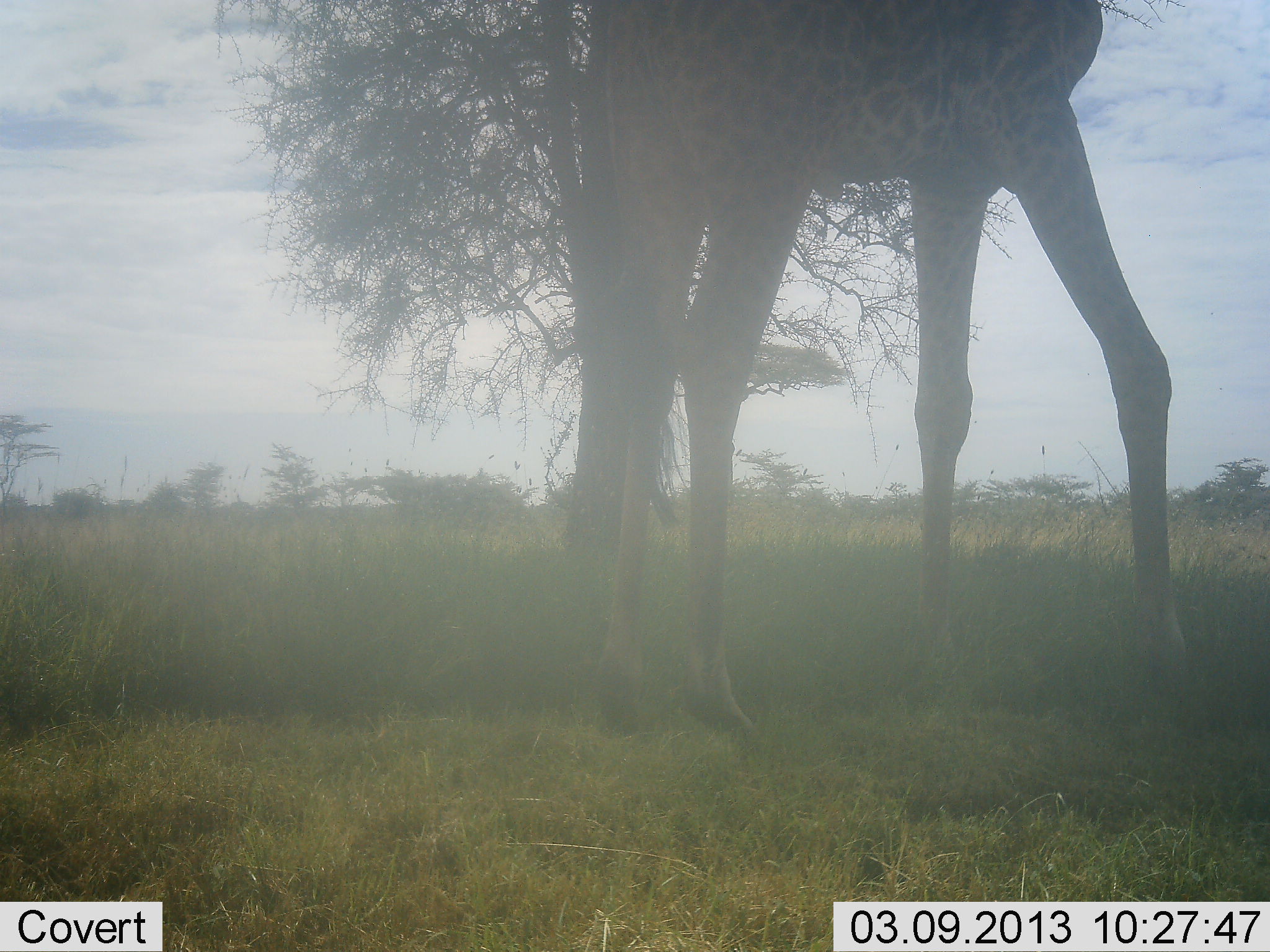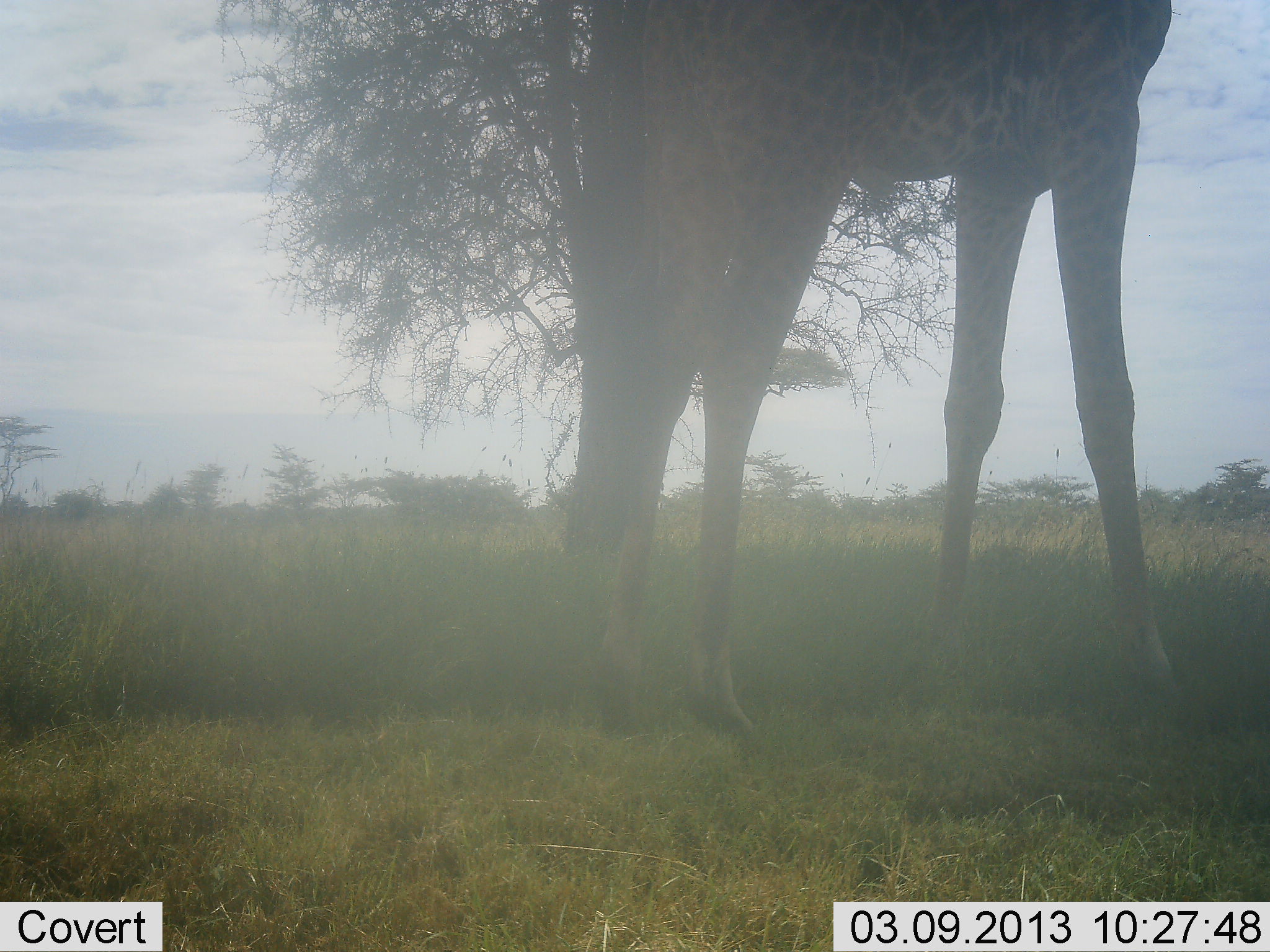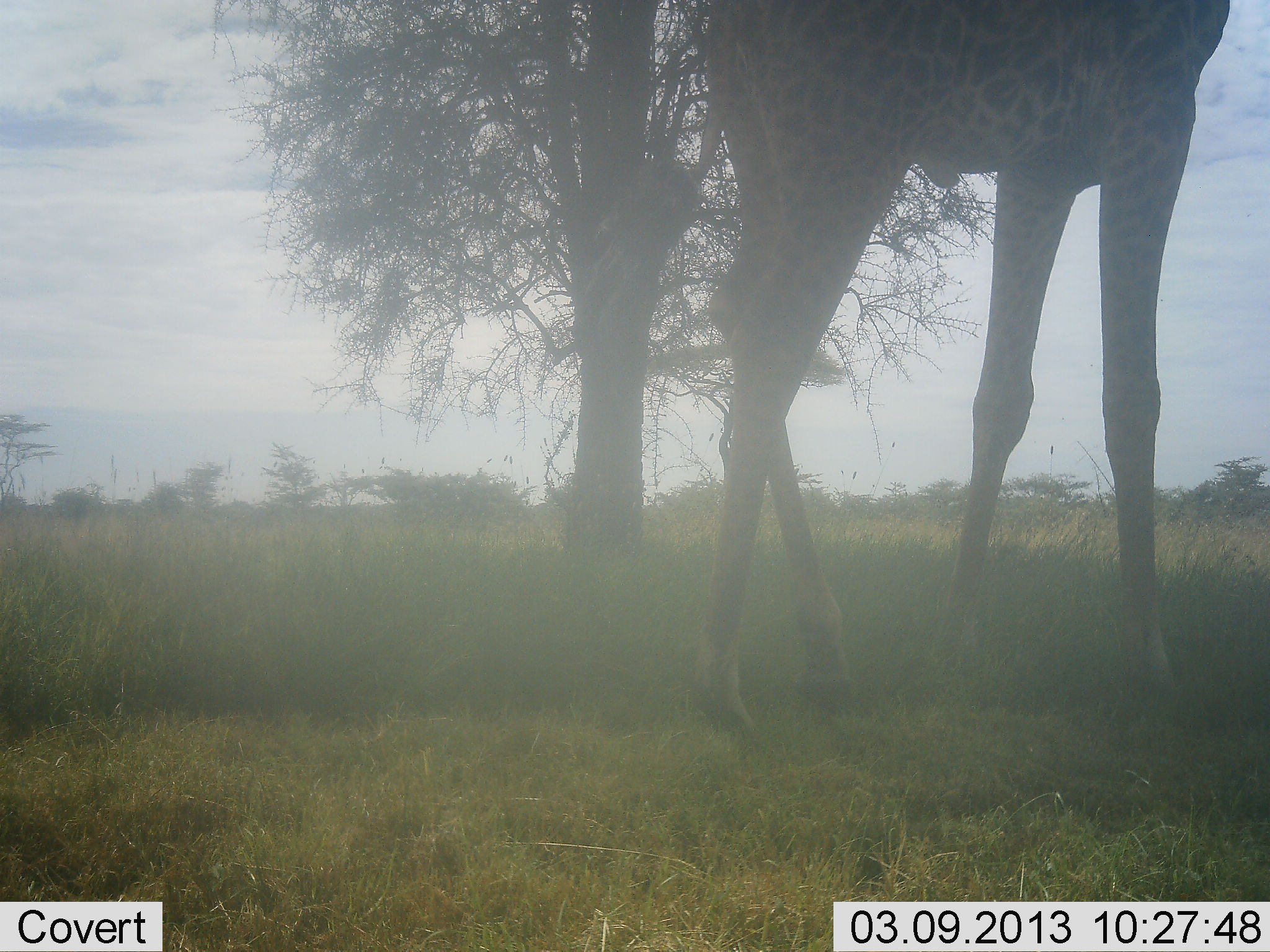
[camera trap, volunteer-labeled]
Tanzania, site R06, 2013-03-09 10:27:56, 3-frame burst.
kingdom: Animalia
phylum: Chordata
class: Mammalia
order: Artiodactyla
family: Giraffidae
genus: Giraffa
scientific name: Giraffa camelopardalis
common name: giraffe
Giraffe (Giraffa camelopardalis), count 1. Behavior (volunteer vote fractions): standing 56%, resting 0%, moving 36%, interacting 0%. Young present (vote fraction): 0%. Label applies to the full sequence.